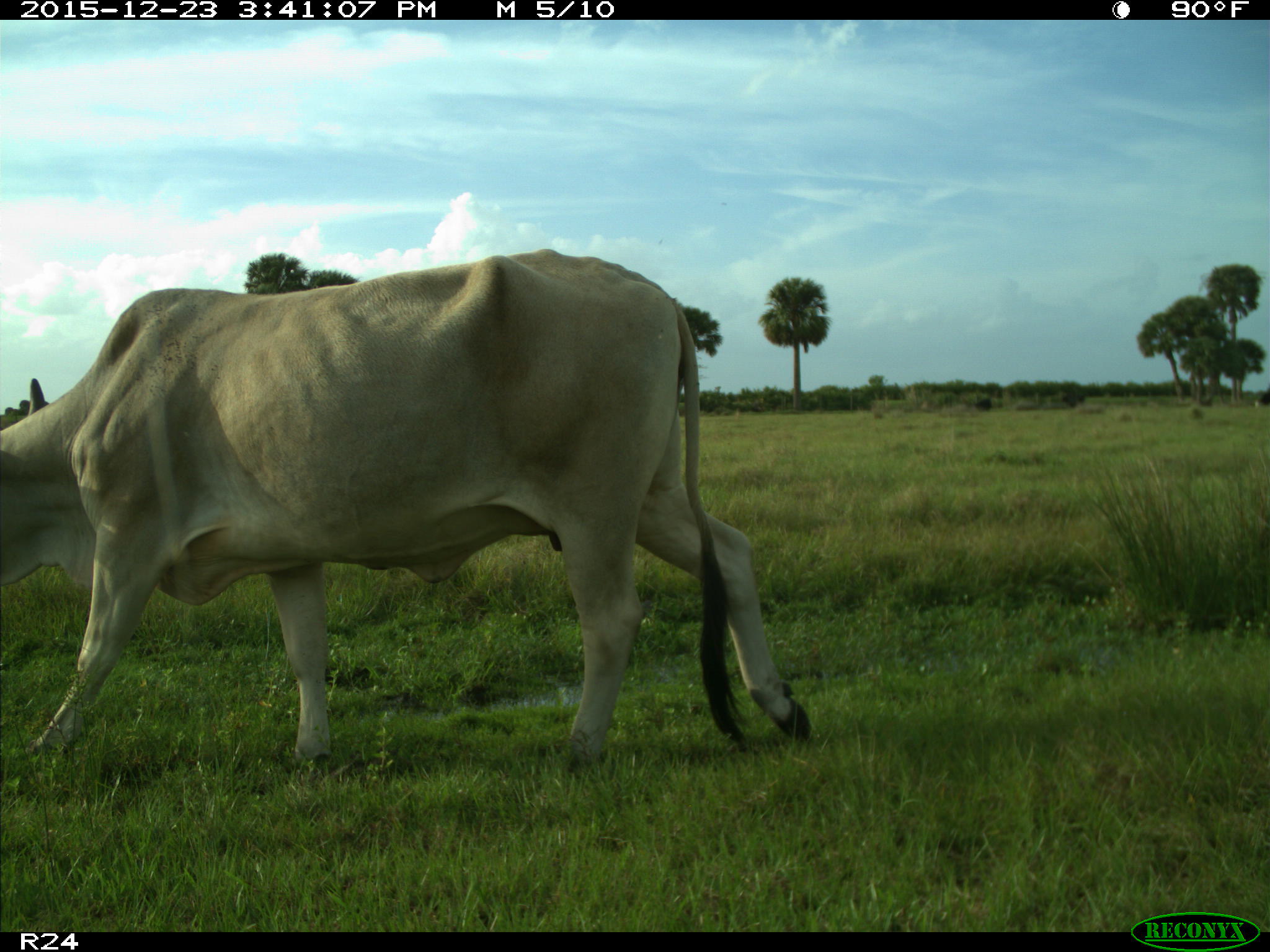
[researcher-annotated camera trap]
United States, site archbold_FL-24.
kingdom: Animalia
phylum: Chordata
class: Mammalia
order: Artiodactyla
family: Bovidae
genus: Bos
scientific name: Bos taurus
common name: domestic cow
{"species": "Bos taurus (domestic cow)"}